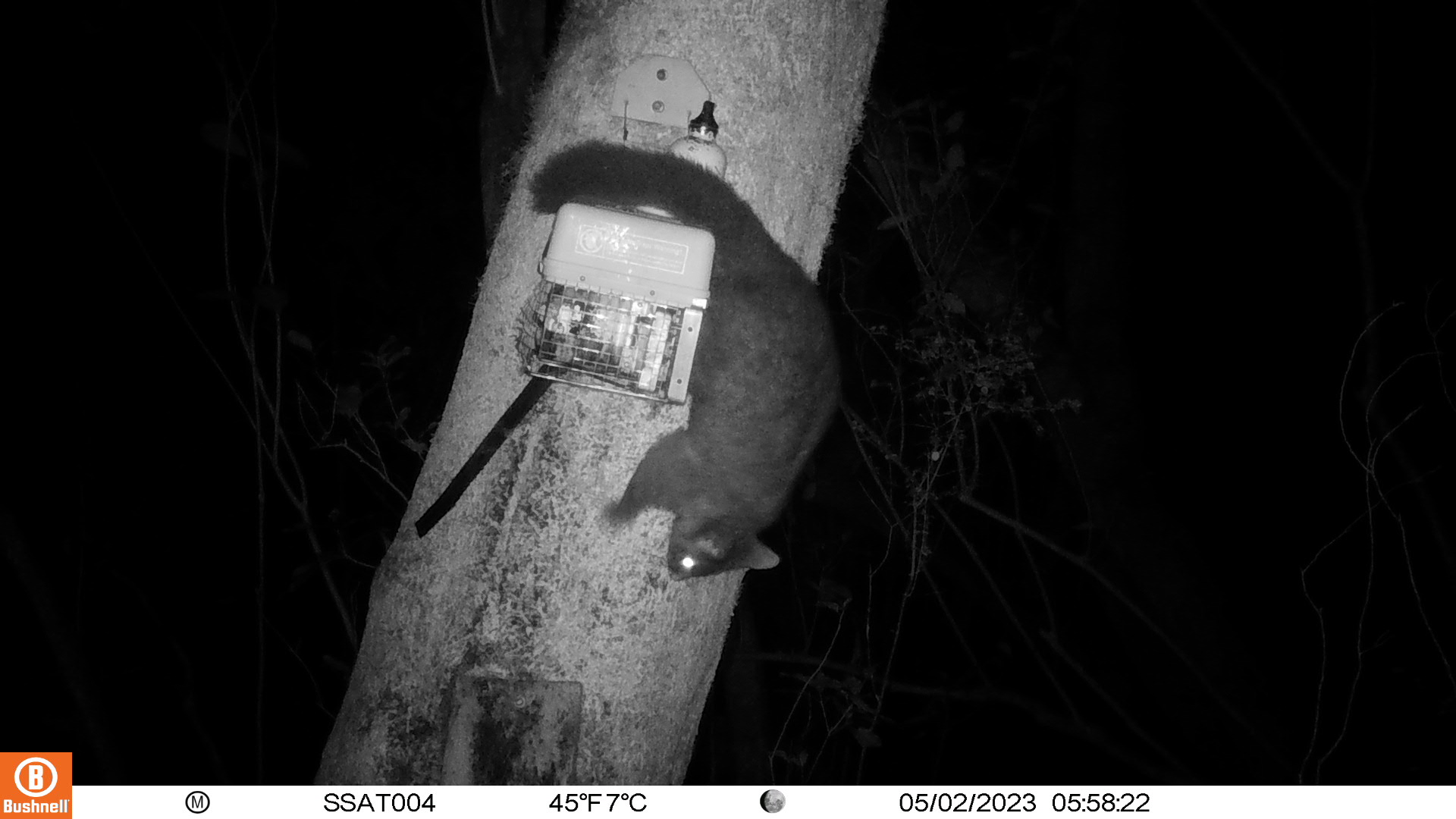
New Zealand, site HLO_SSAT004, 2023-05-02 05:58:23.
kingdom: Animalia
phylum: Chordata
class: Mammalia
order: Diprotodontia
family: Phalangeridae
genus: Trichosurus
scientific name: Trichosurus vulpecula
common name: common brushtail possum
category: possum